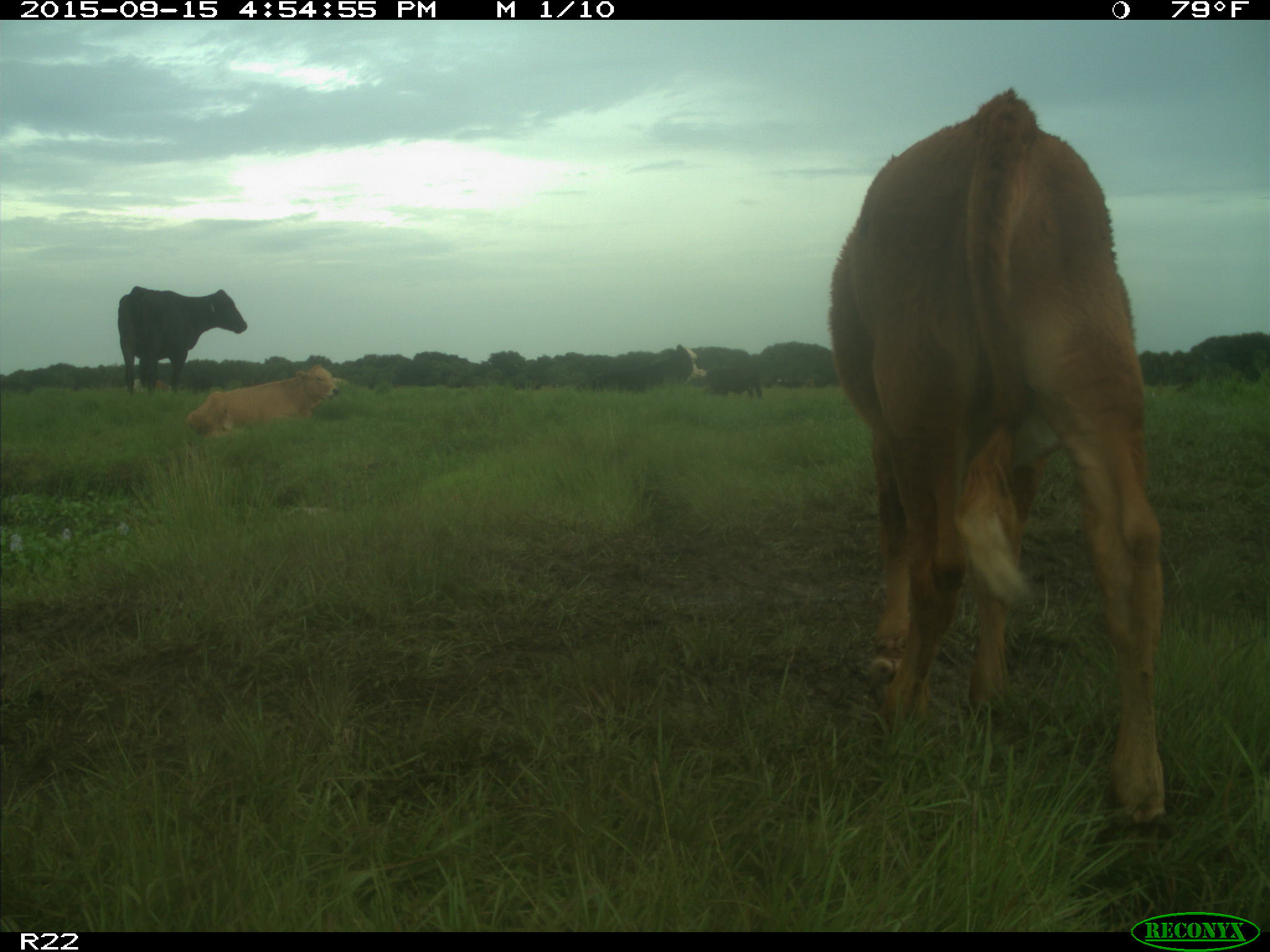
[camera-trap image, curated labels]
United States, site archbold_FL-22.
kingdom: Animalia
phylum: Chordata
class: Mammalia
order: Artiodactyla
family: Bovidae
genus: Bos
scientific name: Bos taurus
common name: domestic cow